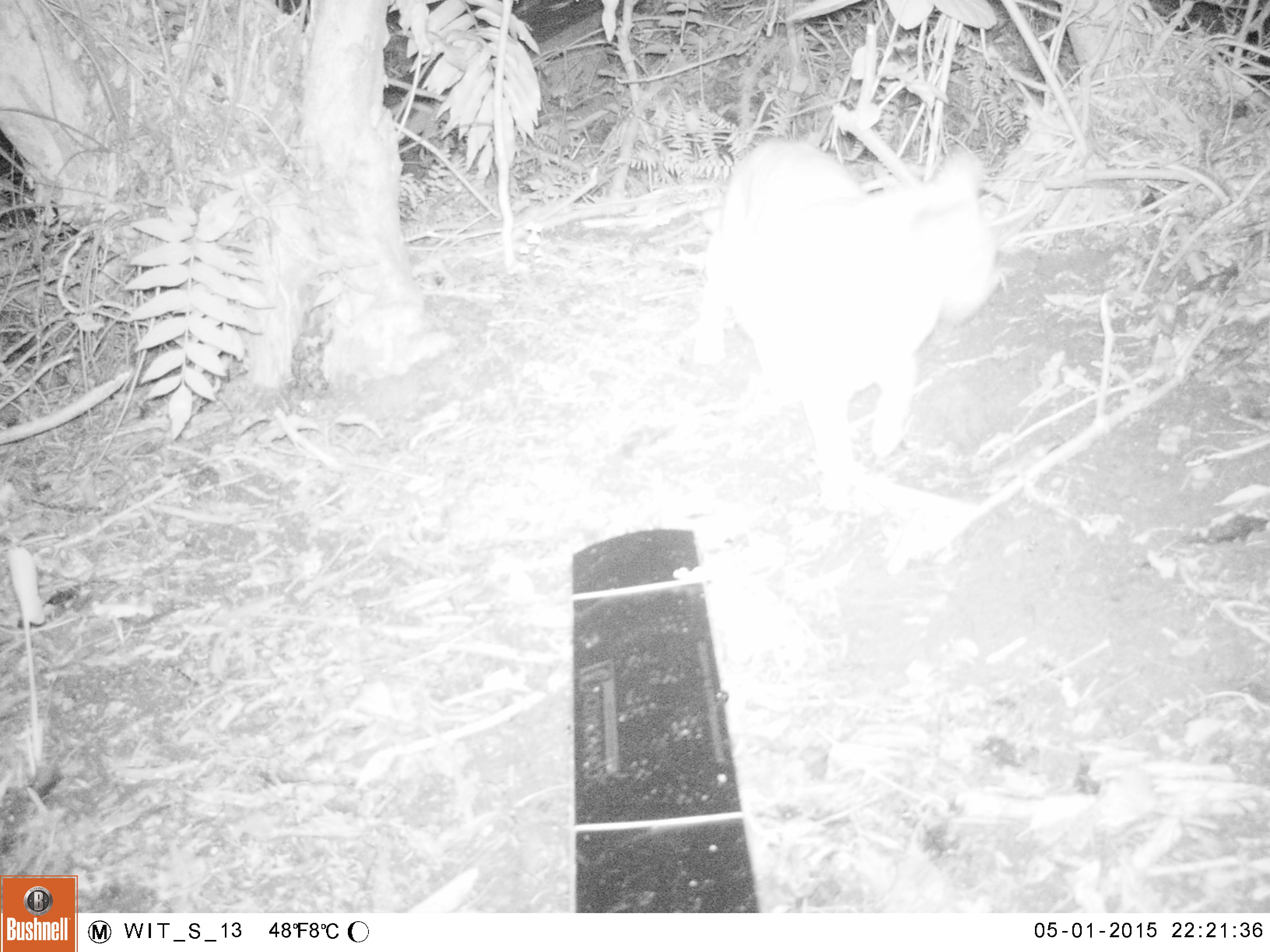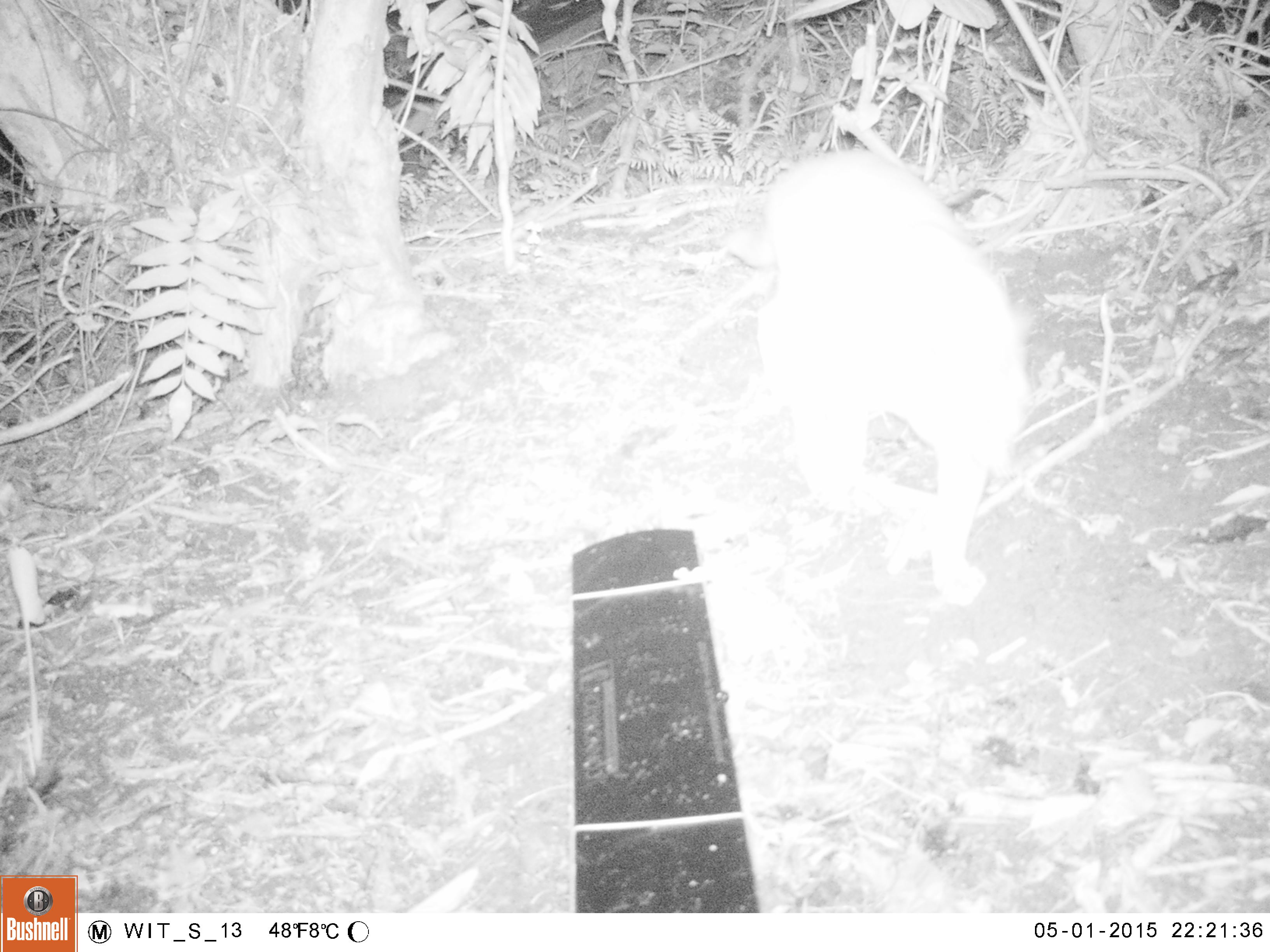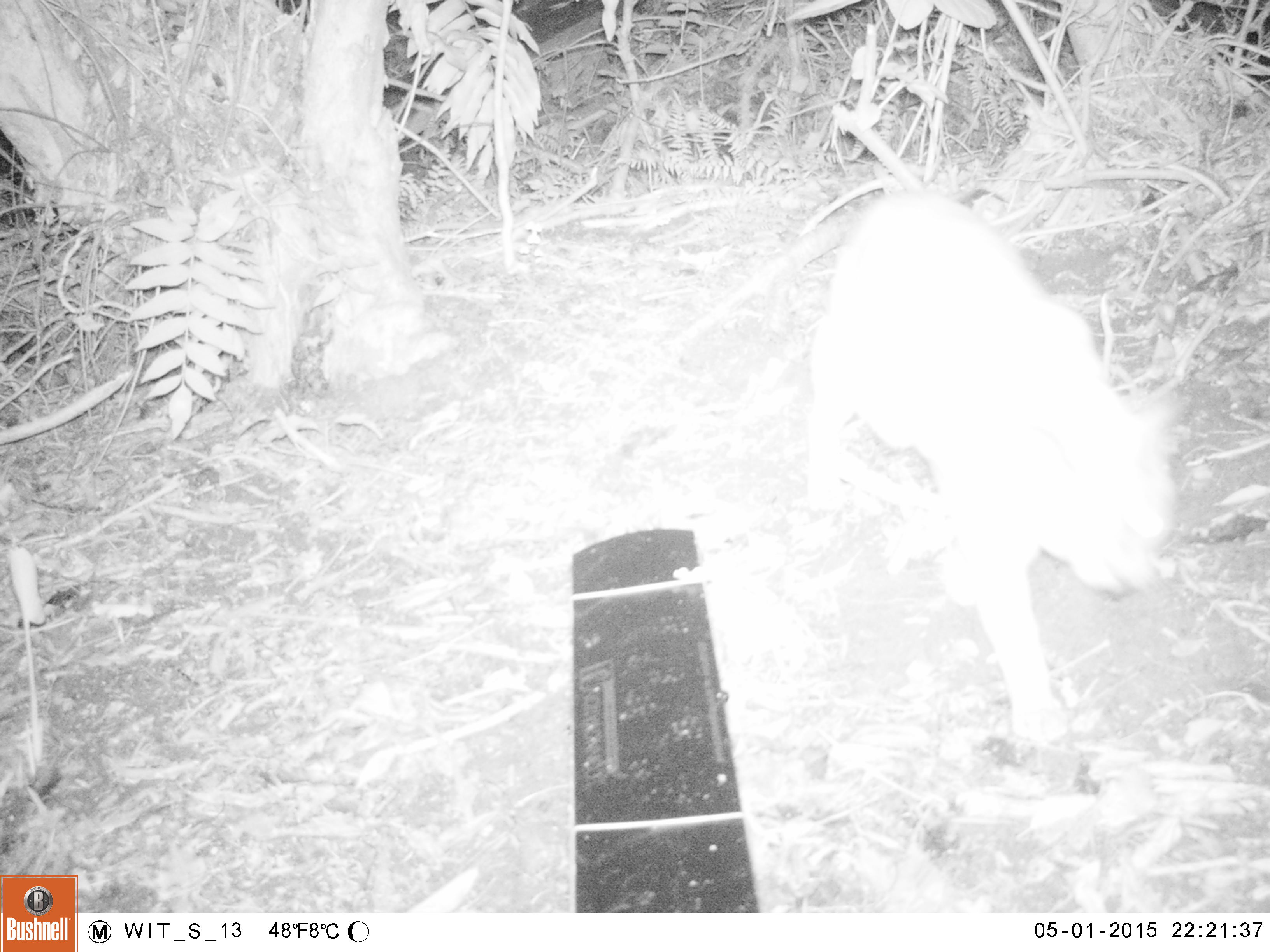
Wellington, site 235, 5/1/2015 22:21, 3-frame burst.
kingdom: Animalia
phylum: Chordata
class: Mammalia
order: Carnivora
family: Felidae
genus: Felis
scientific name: Felis catus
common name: cat